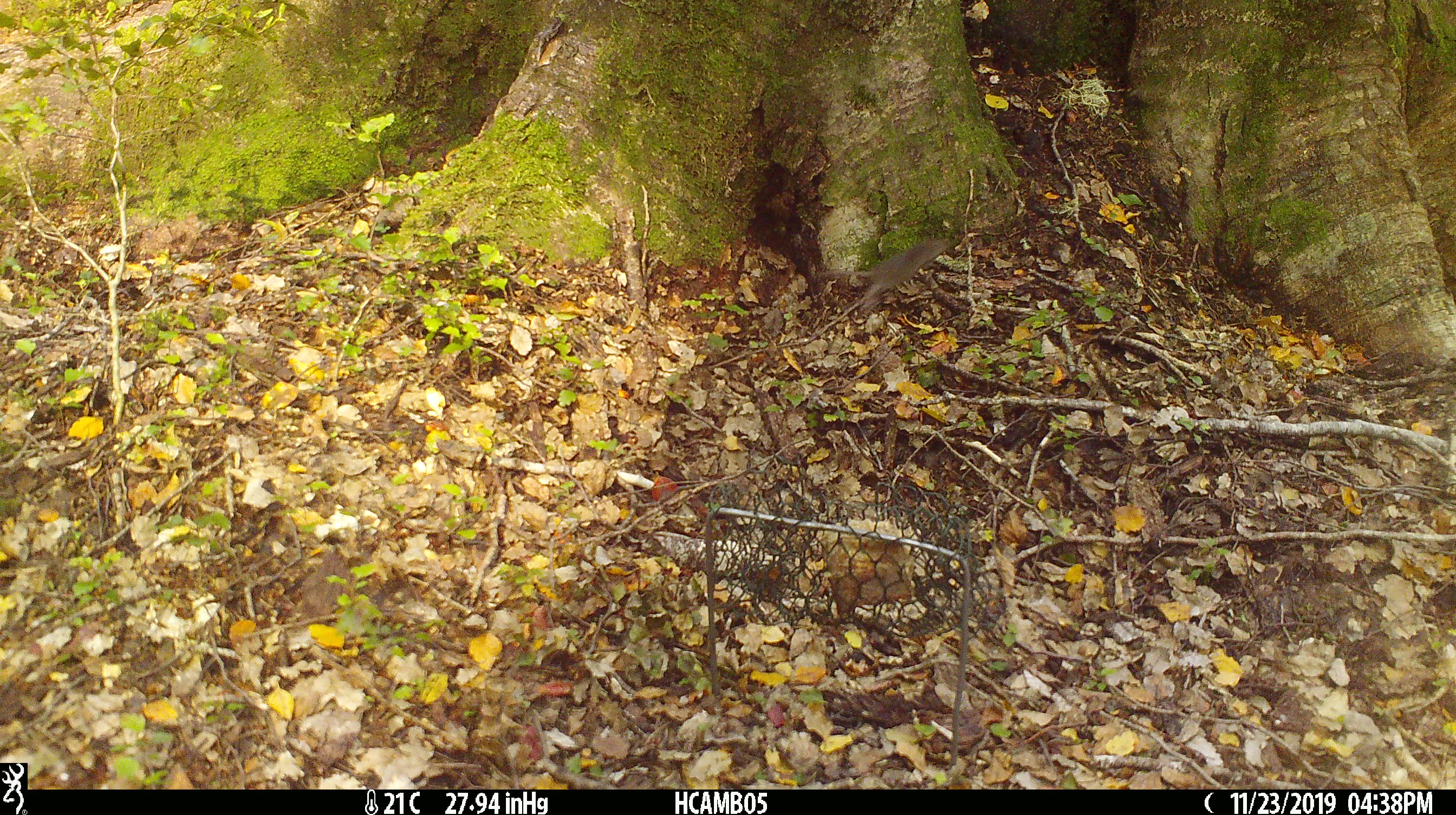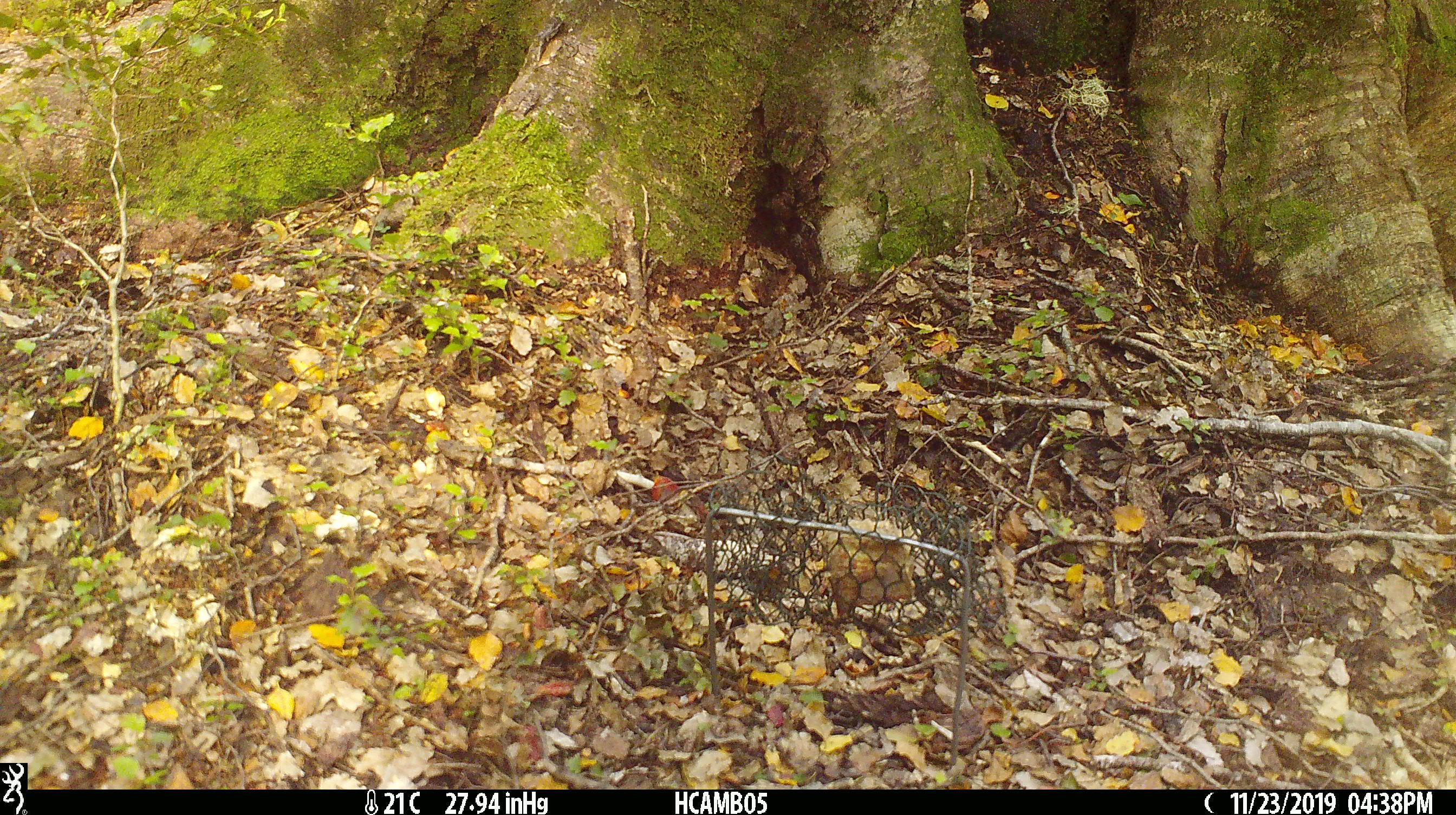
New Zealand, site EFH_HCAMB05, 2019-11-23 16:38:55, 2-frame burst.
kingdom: Animalia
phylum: Chordata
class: Mammalia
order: Rodentia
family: Muridae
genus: Mus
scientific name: Mus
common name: mouse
Mouse (Mus).